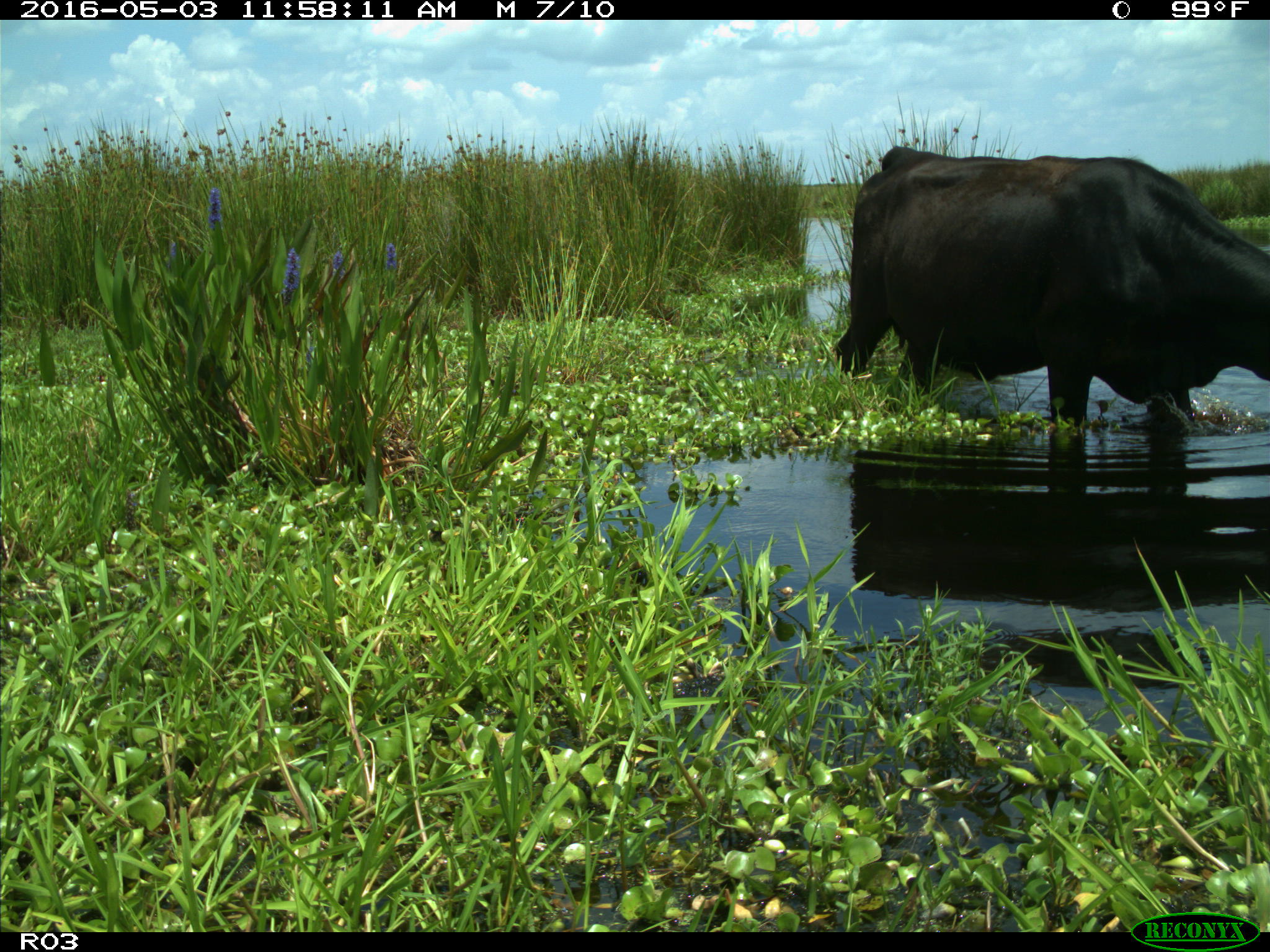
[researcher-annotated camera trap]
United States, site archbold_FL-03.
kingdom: Animalia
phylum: Chordata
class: Mammalia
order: Artiodactyla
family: Bovidae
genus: Bos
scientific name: Bos taurus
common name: domestic cow